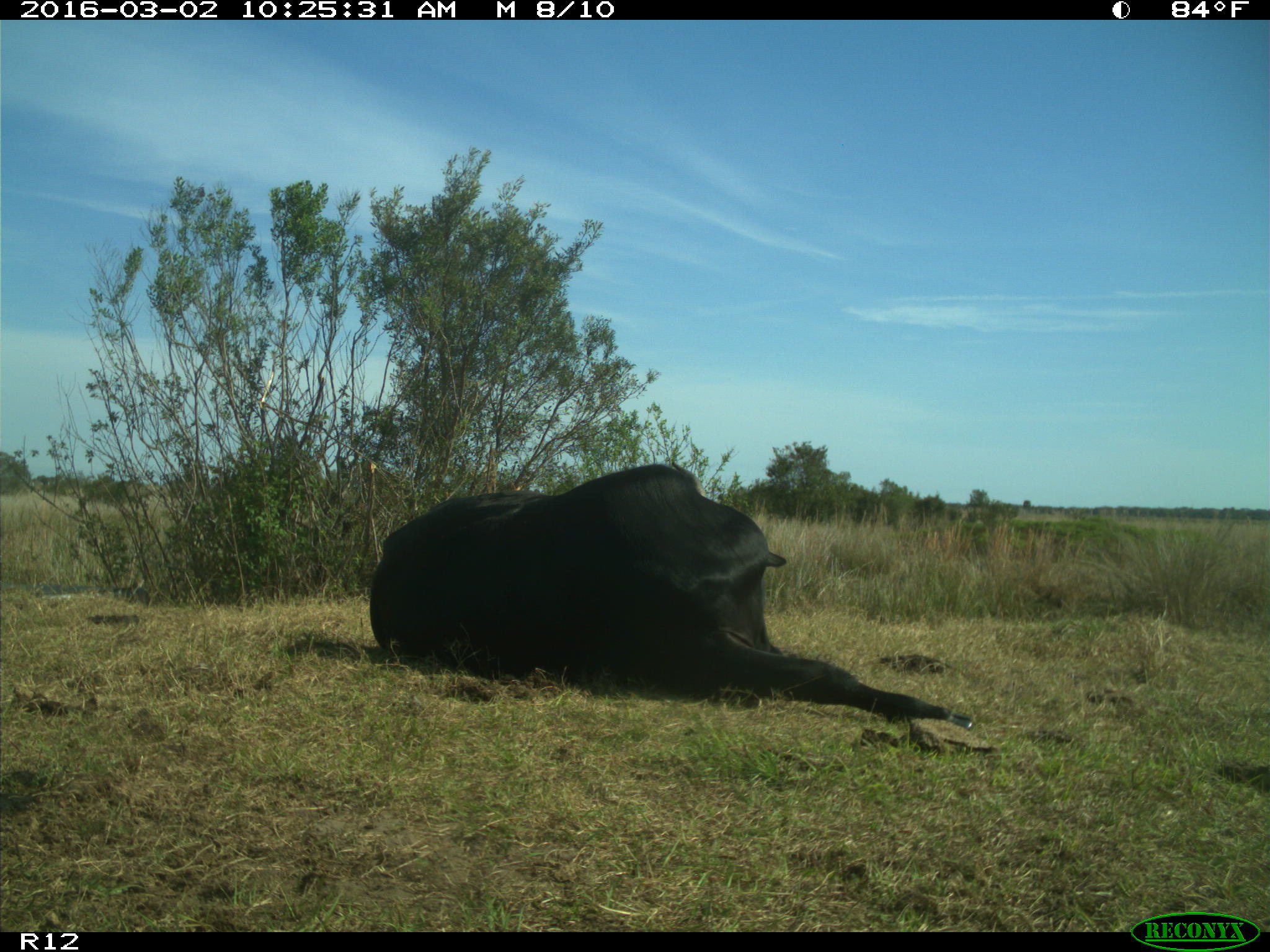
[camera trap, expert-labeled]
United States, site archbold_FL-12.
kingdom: Animalia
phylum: Chordata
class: Mammalia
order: Artiodactyla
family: Bovidae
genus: Bos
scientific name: Bos taurus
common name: domestic cow